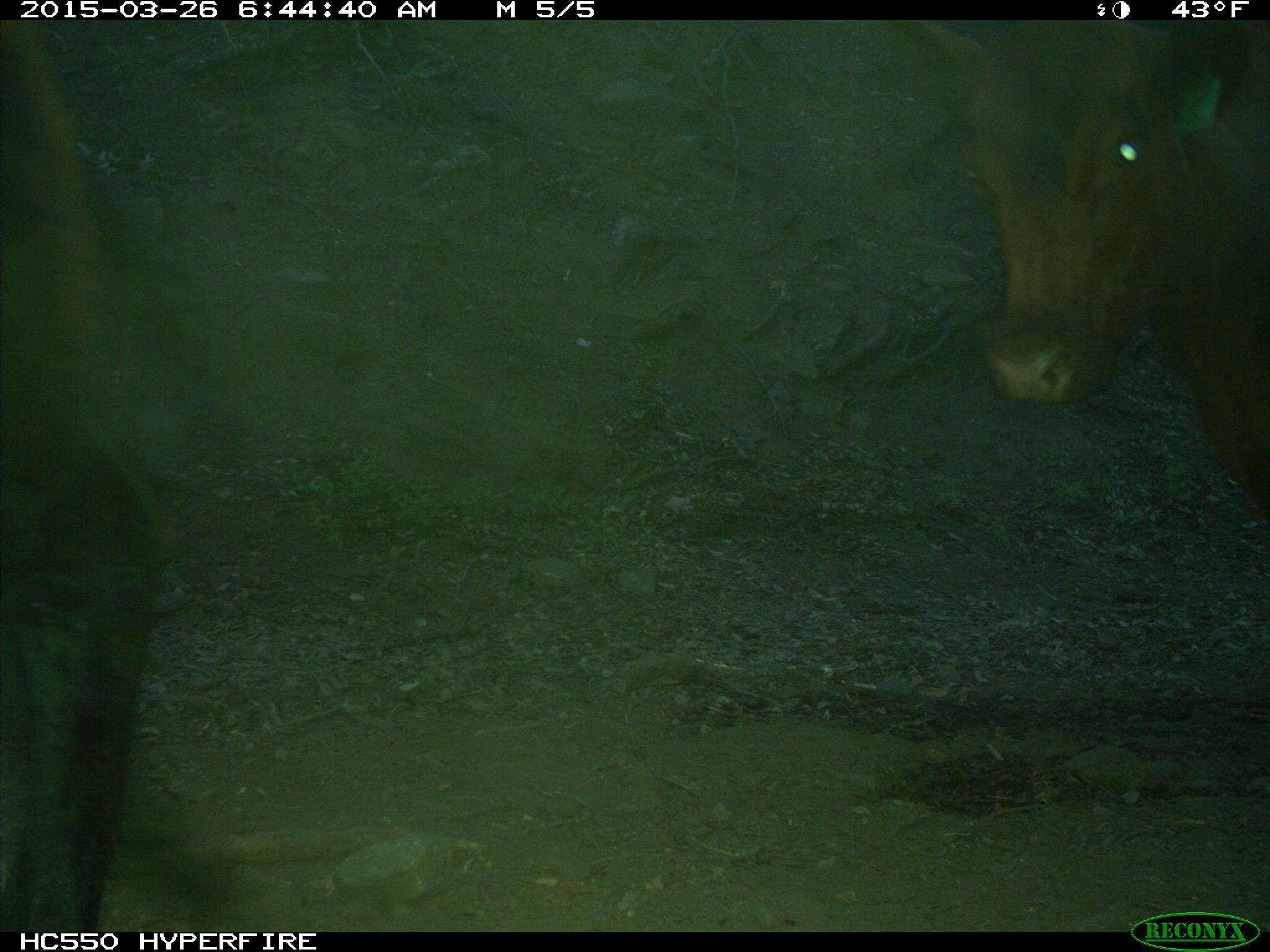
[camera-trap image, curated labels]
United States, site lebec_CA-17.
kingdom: Animalia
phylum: Chordata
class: Mammalia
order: Artiodactyla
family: Bovidae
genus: Bos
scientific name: Bos taurus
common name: domestic cow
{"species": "Bos taurus (domestic cow)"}